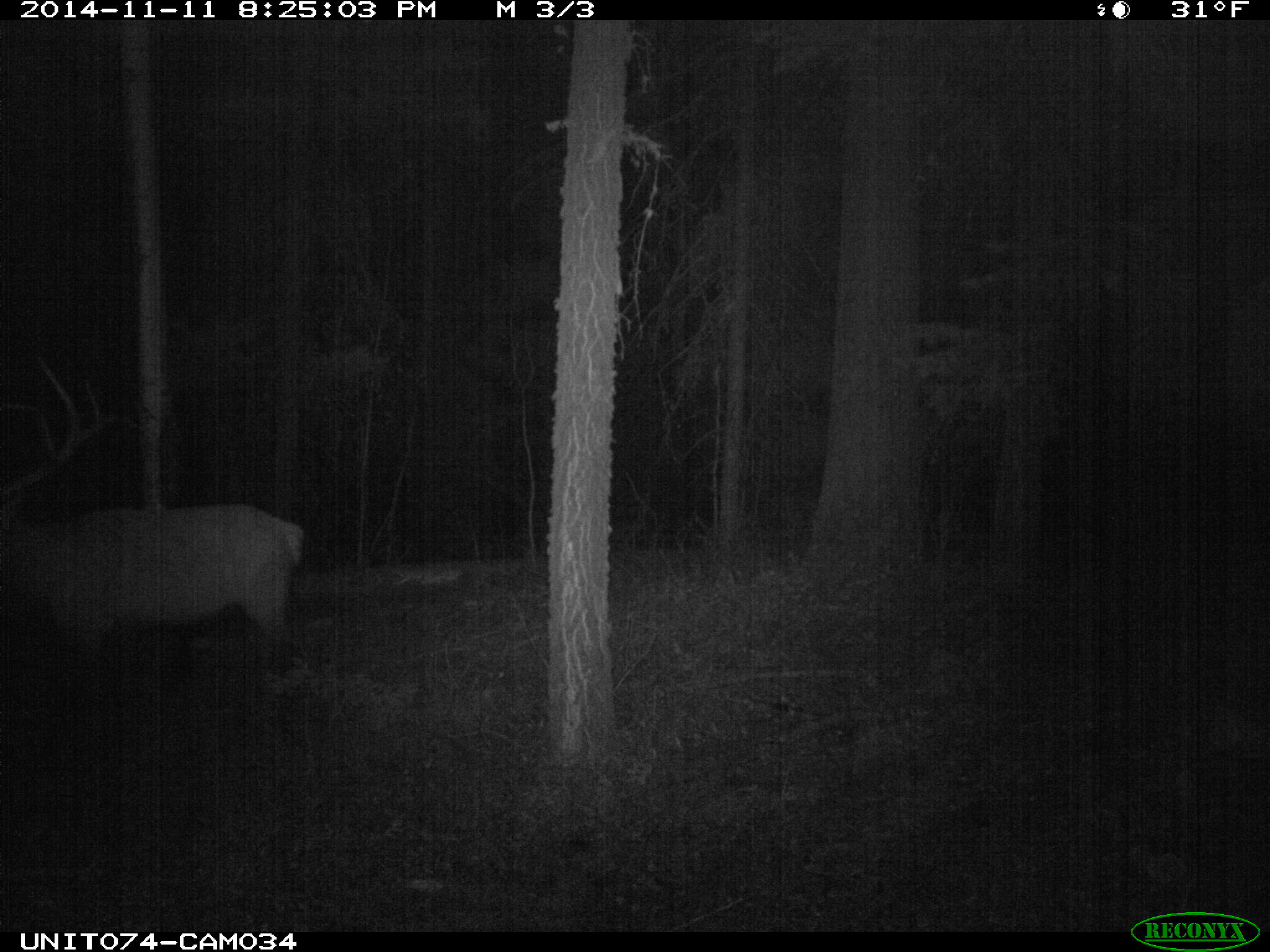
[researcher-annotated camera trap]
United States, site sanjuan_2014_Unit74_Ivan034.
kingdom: Animalia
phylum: Chordata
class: Mammalia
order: Artiodactyla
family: Cervidae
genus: Cervus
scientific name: Cervus elaphus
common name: red deer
Cervus elaphus (red deer).